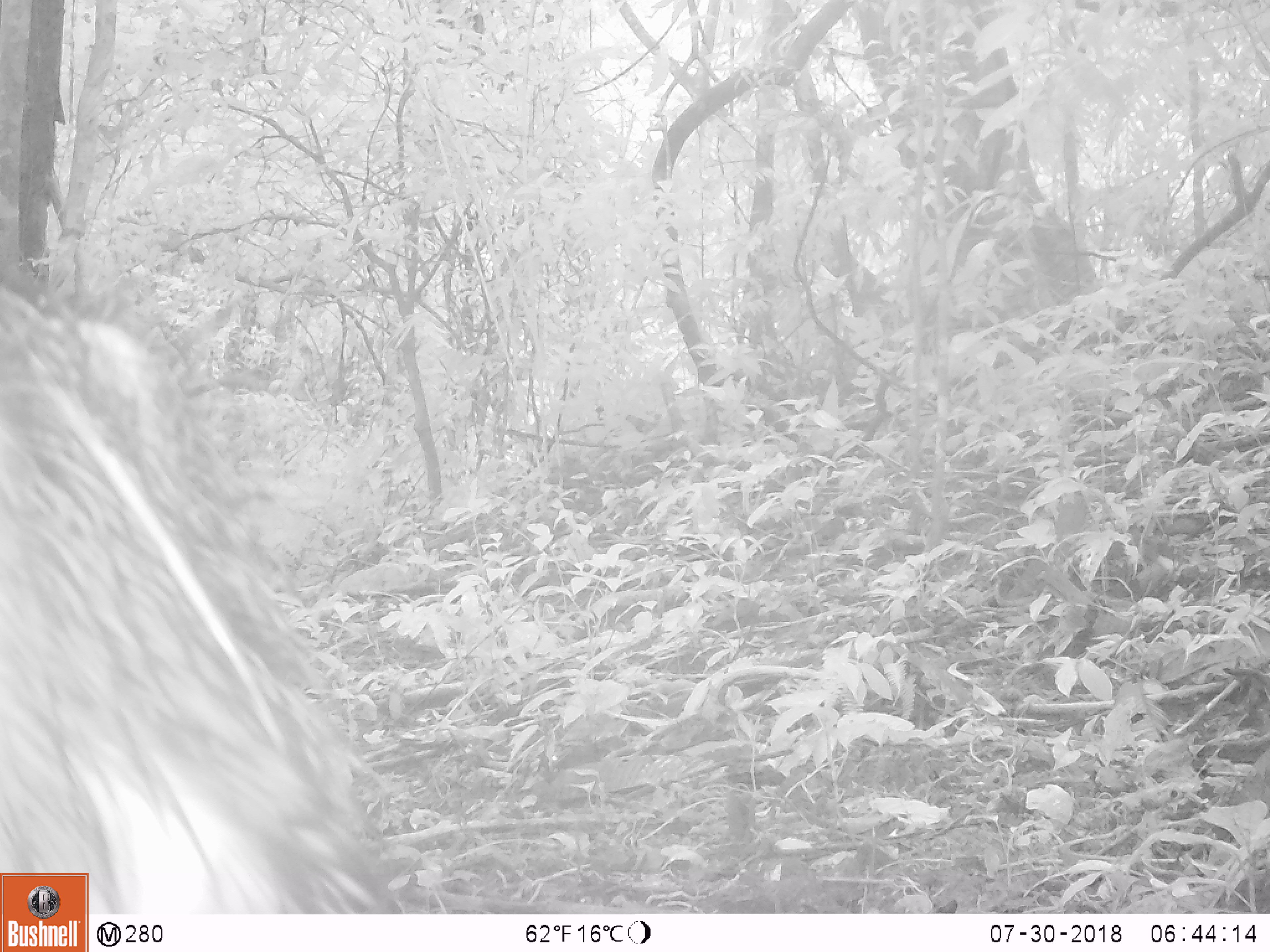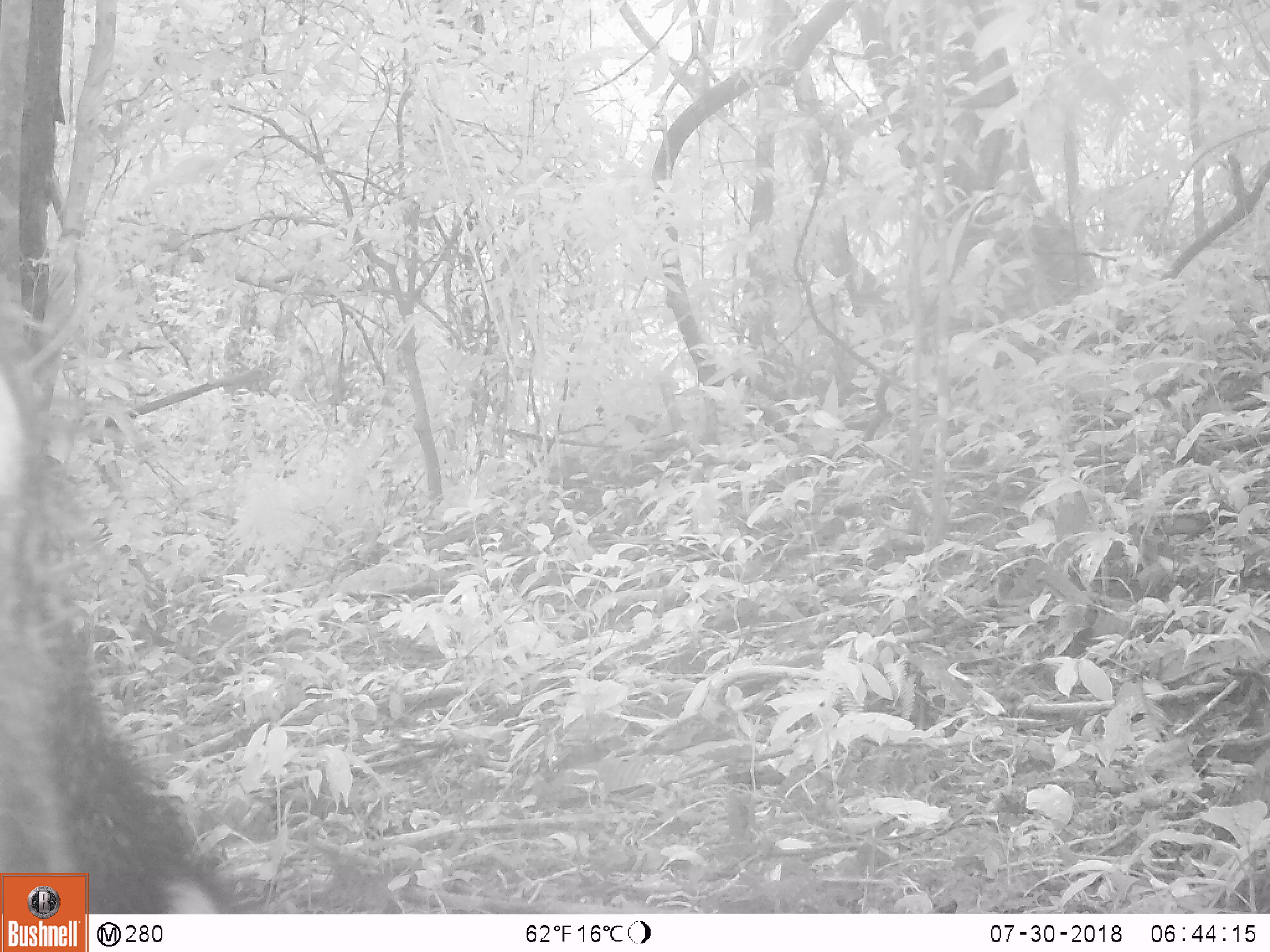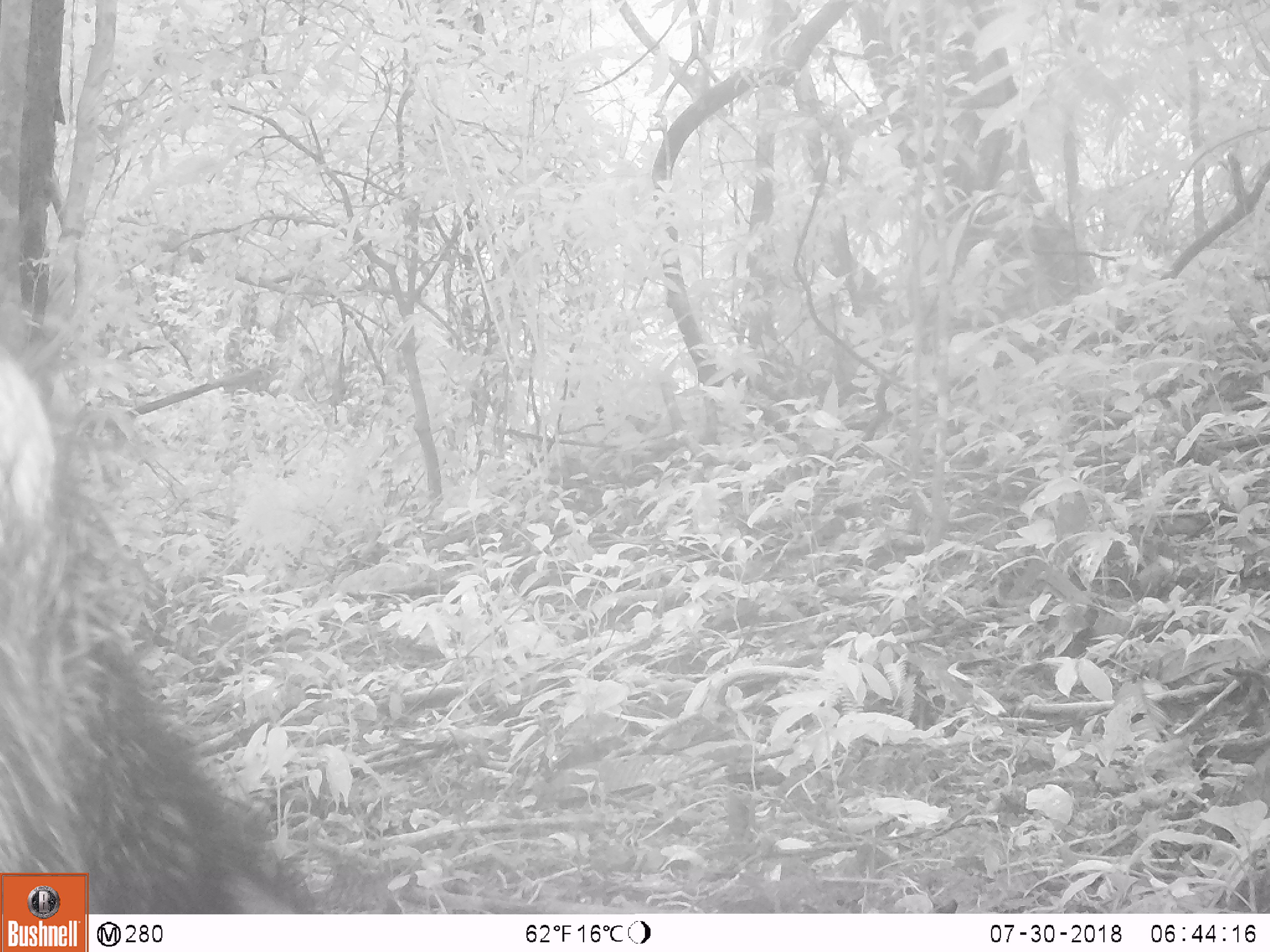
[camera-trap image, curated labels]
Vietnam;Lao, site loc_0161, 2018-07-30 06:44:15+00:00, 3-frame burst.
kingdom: Animalia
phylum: Chordata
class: Mammalia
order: Artiodactyla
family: Suidae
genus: Sus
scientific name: Sus scrofa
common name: eurasian wild pig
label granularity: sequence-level